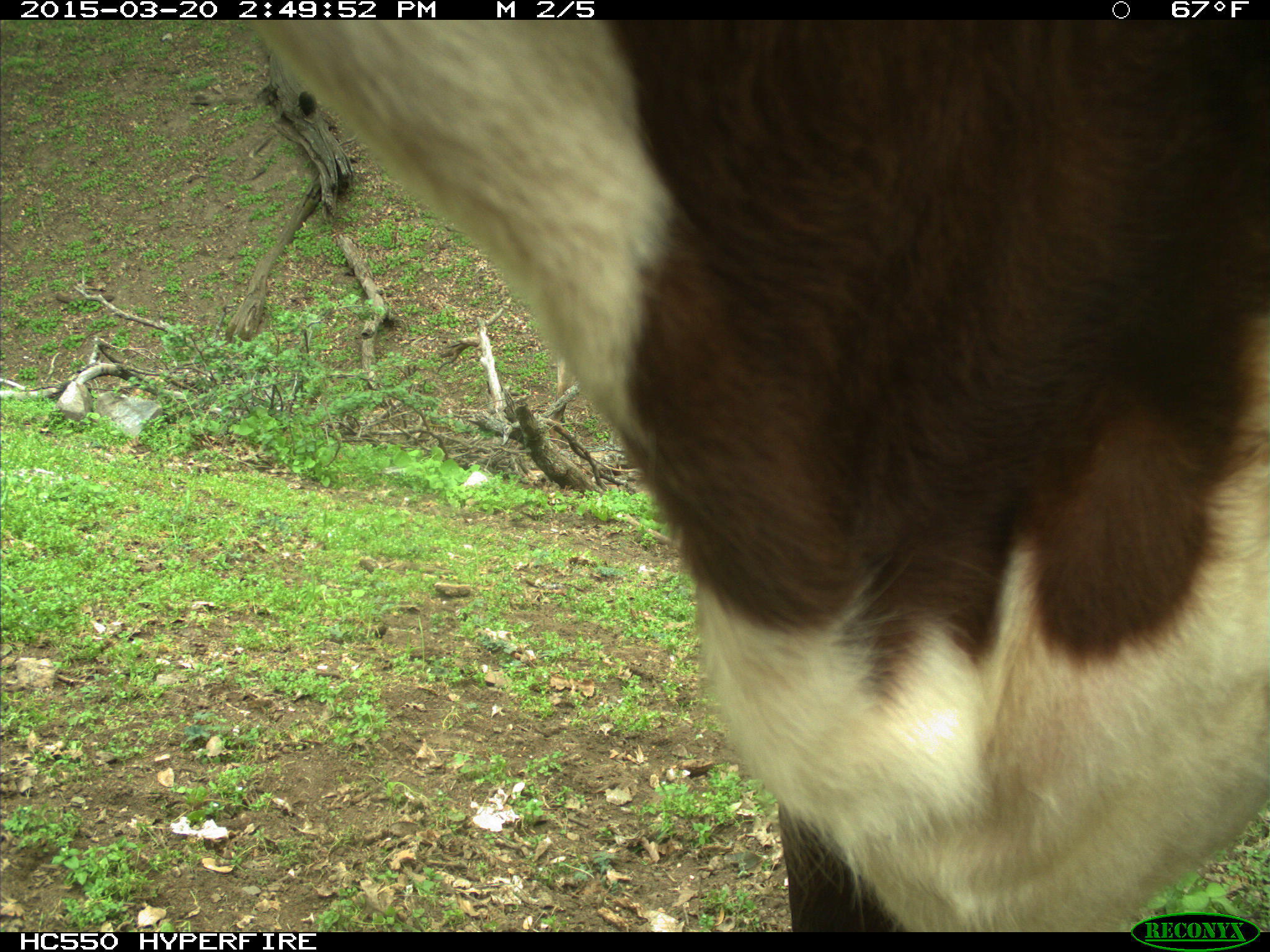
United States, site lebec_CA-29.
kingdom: Animalia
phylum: Chordata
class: Mammalia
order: Artiodactyla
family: Bovidae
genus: Bos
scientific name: Bos taurus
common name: domestic cow